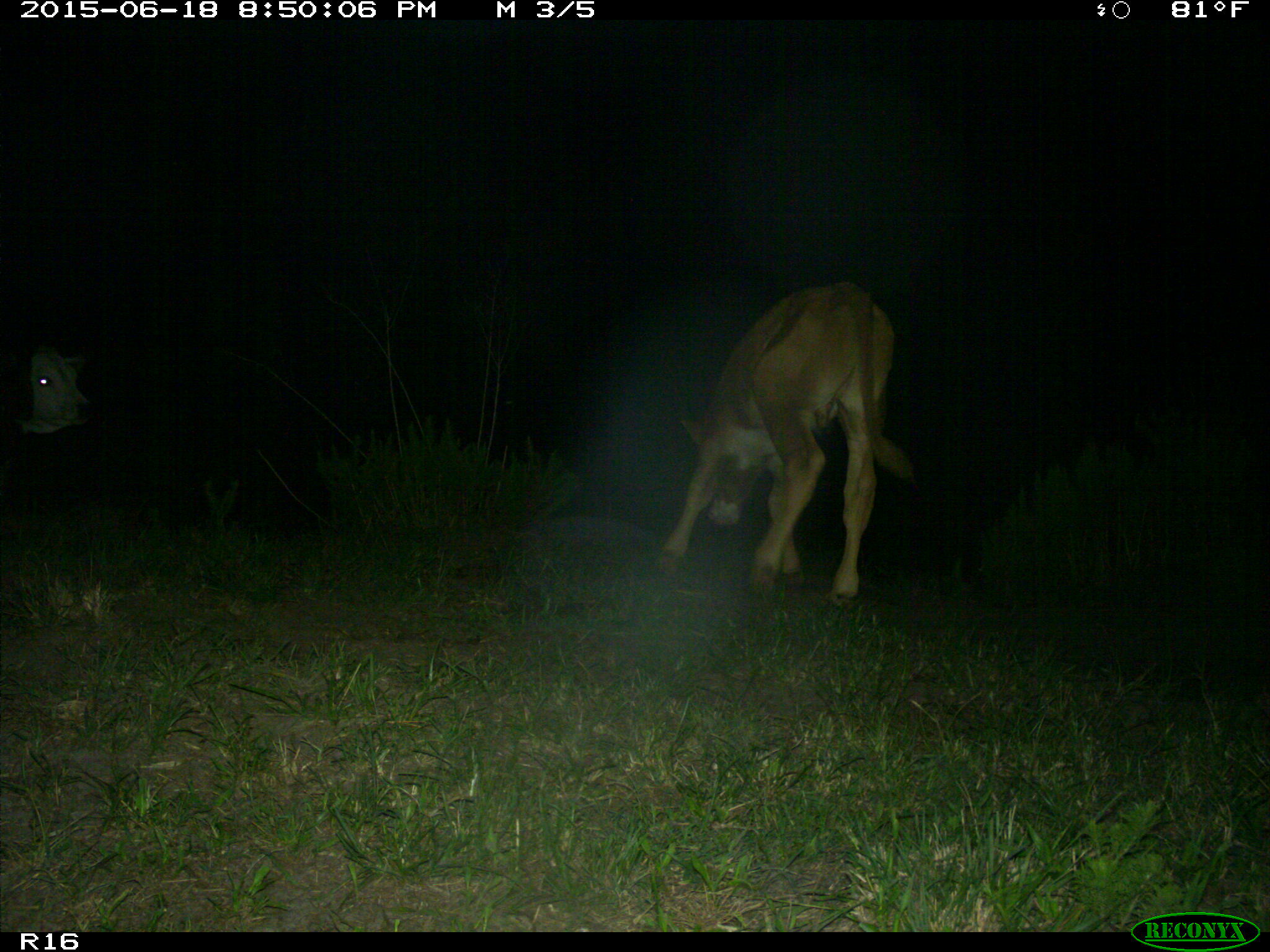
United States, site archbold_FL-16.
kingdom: Animalia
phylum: Chordata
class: Mammalia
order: Artiodactyla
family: Bovidae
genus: Bos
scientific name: Bos taurus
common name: domestic cow